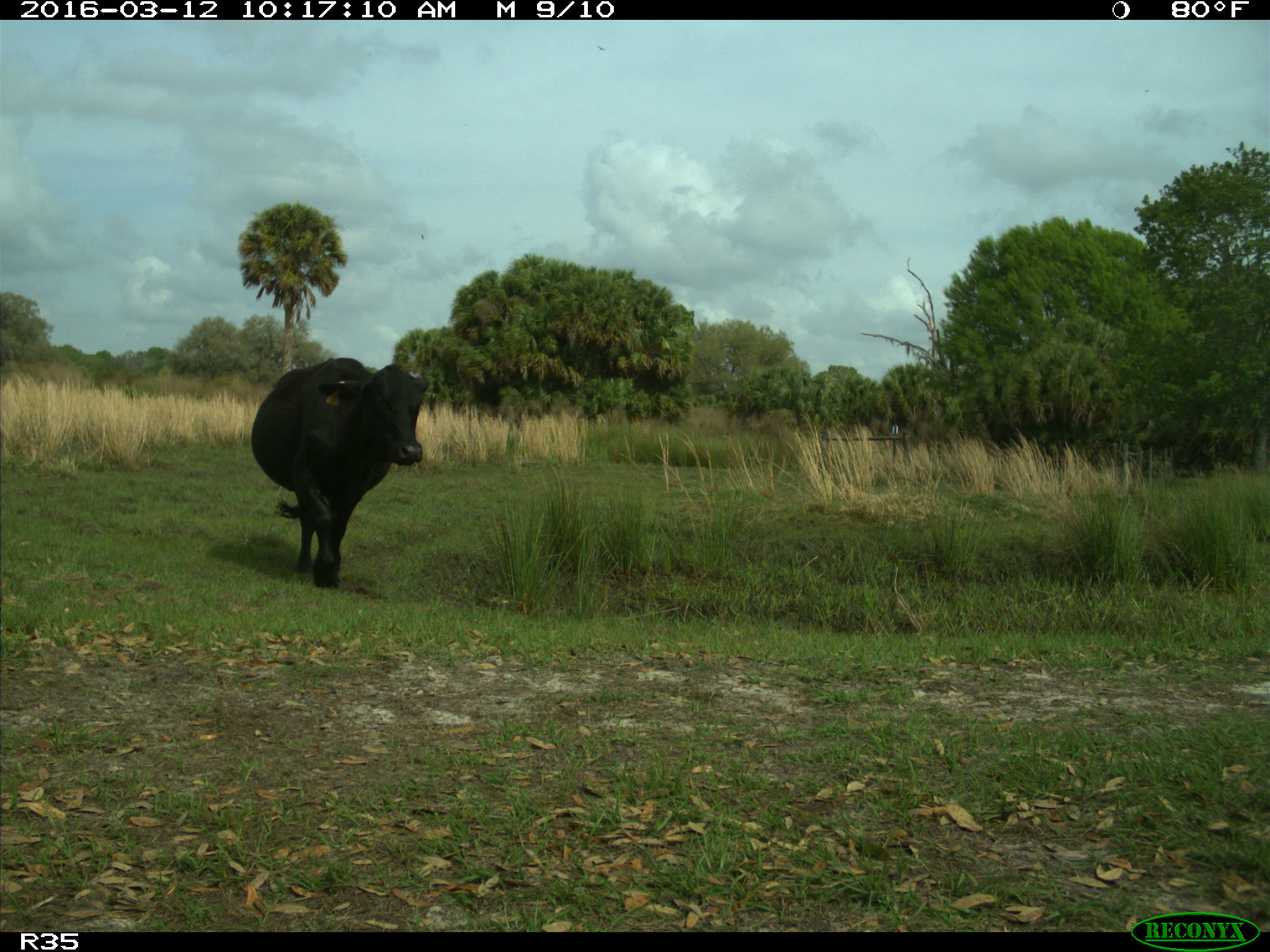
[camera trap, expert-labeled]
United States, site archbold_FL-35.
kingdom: Animalia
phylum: Chordata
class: Mammalia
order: Artiodactyla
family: Bovidae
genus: Bos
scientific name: Bos taurus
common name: domestic cow